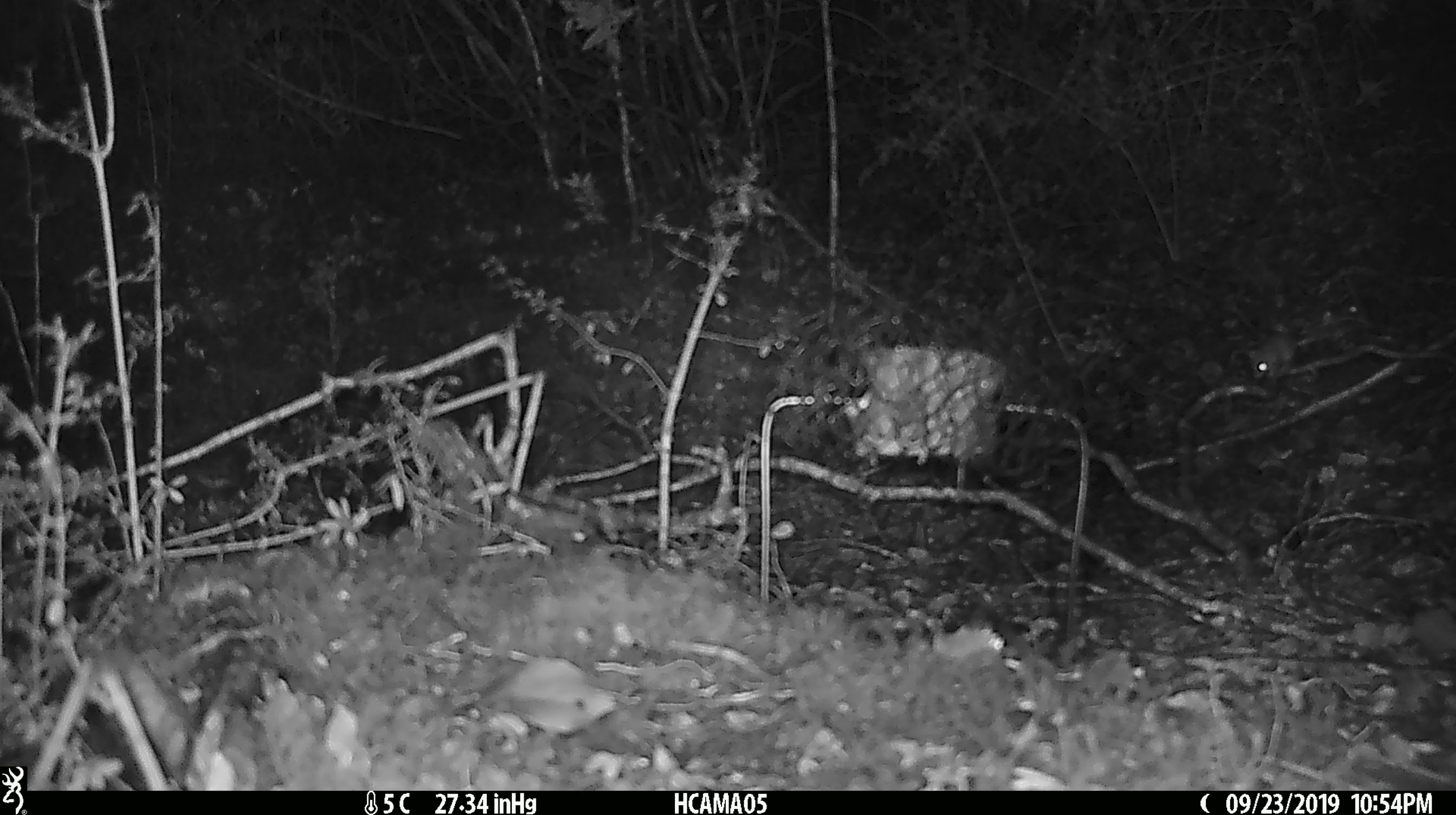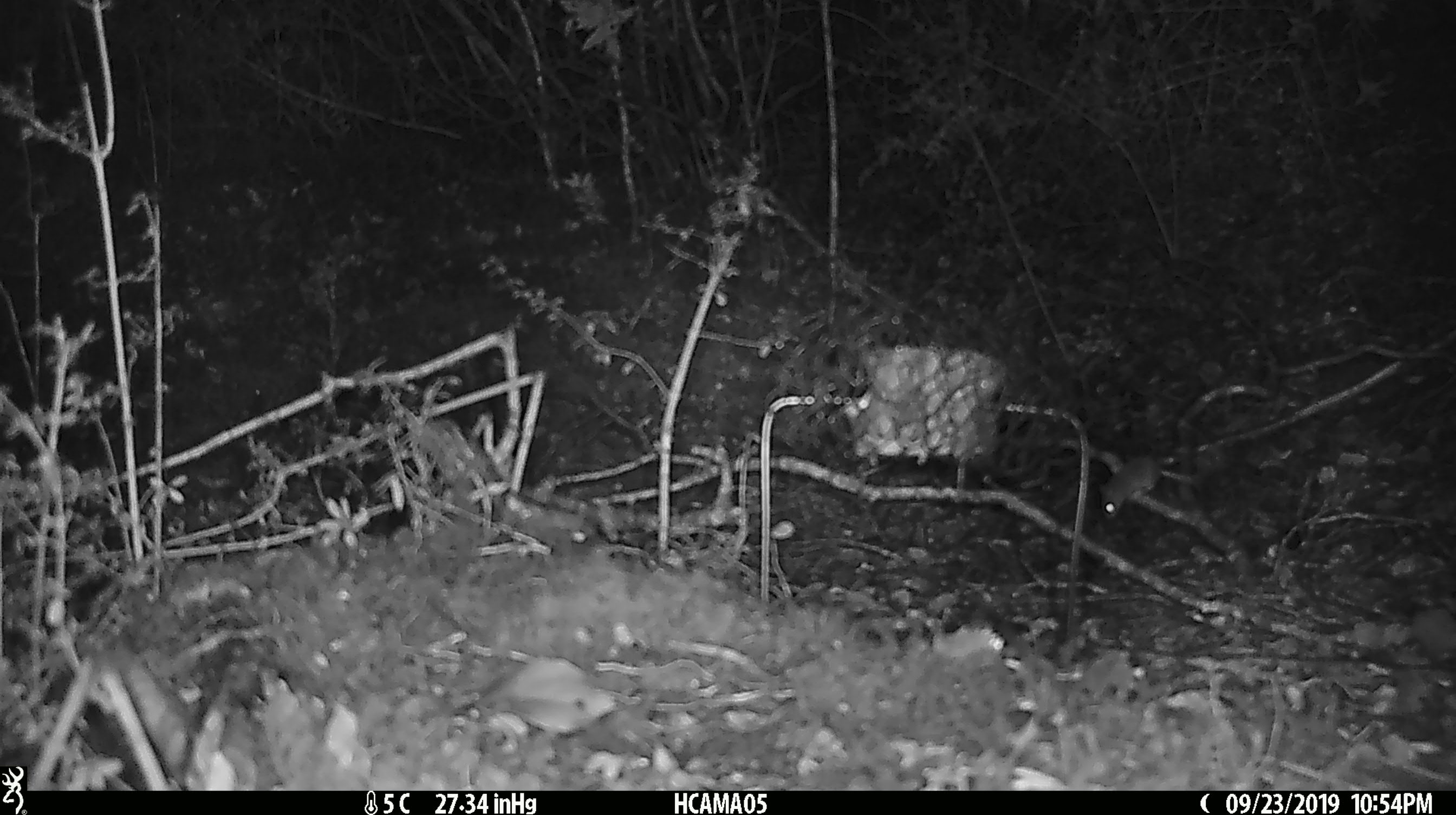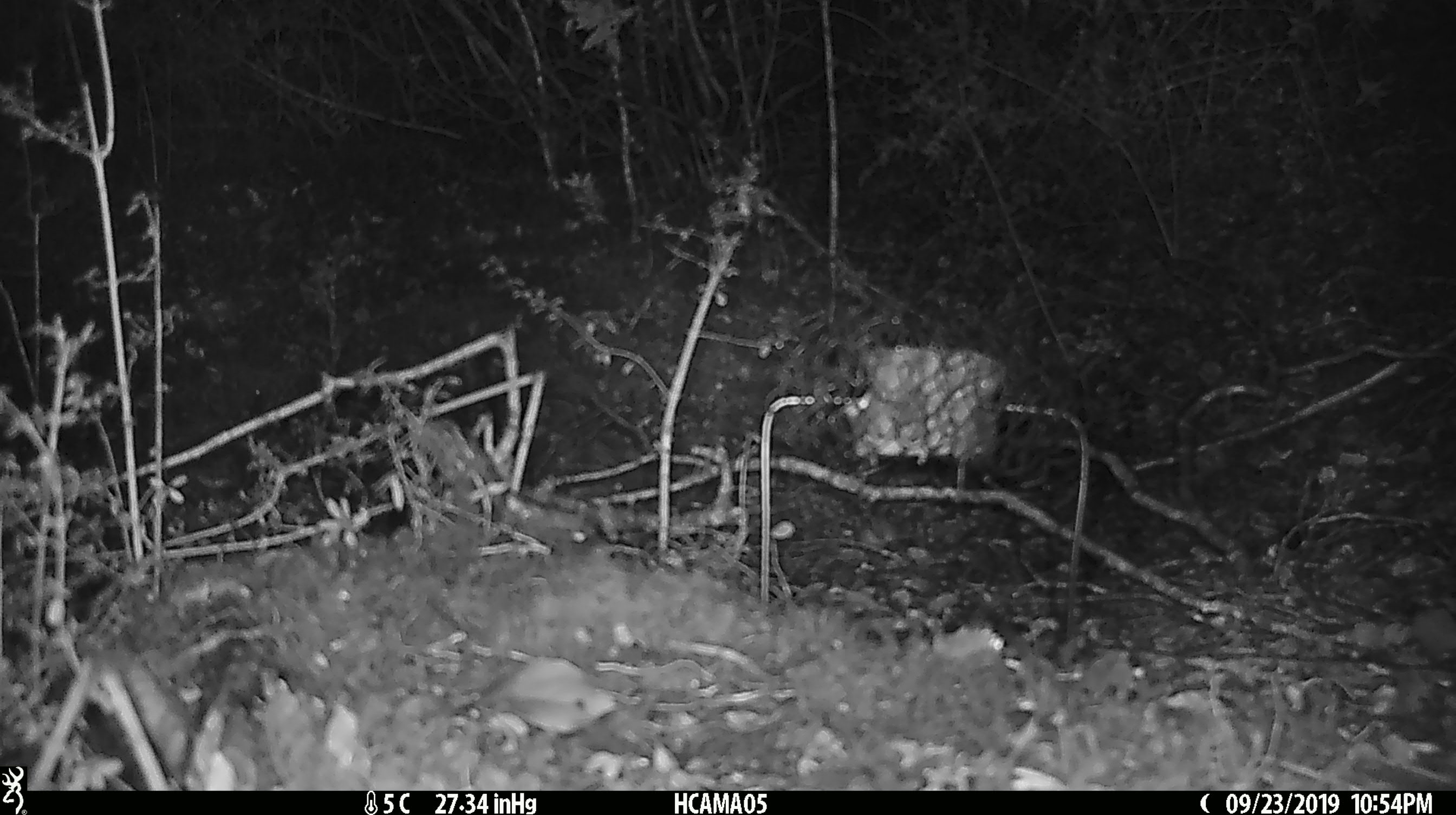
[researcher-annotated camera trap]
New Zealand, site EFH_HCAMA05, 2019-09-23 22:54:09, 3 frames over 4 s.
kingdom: Animalia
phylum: Chordata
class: Mammalia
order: Rodentia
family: Muridae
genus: Mus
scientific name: Mus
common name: mouse